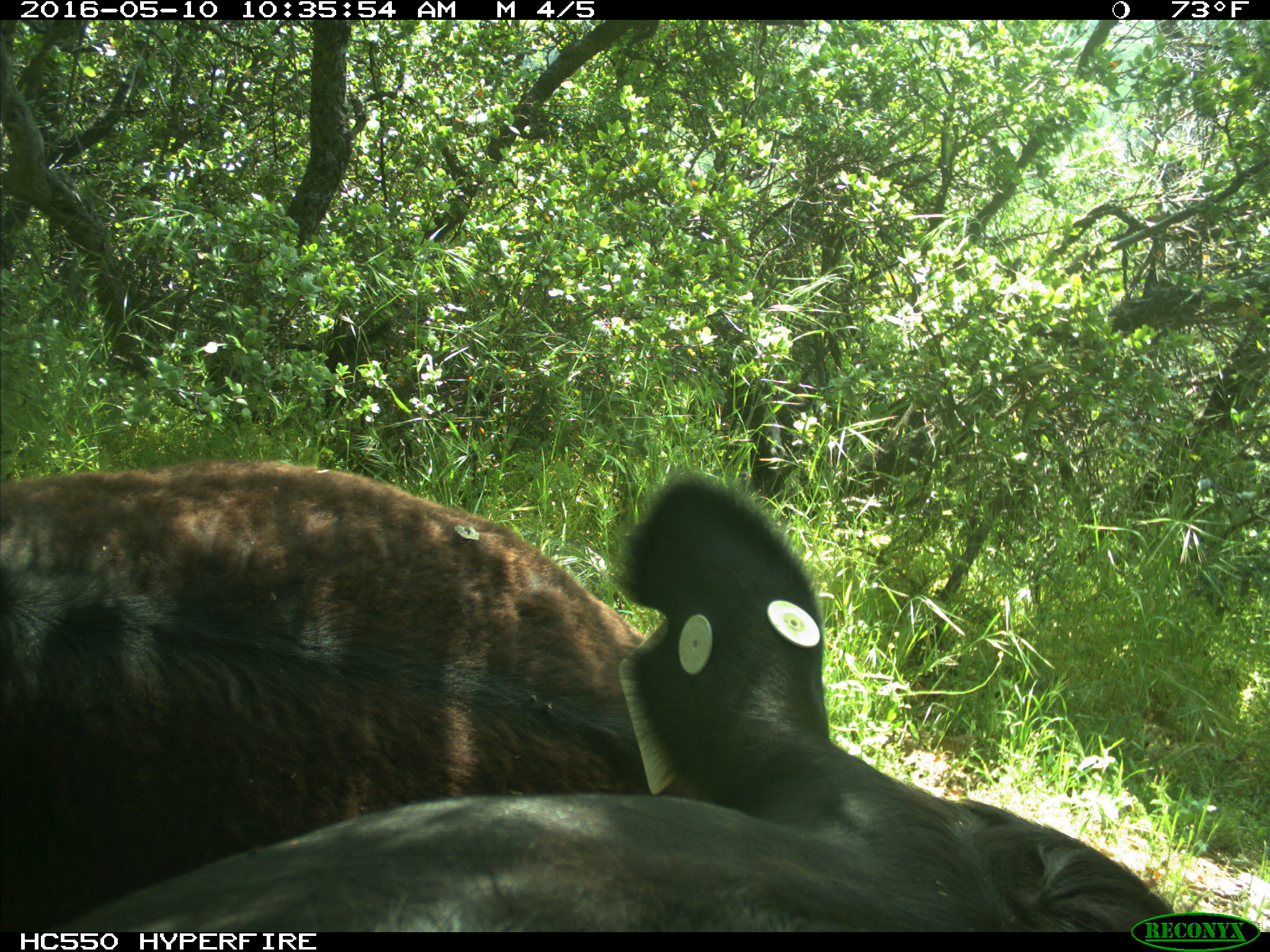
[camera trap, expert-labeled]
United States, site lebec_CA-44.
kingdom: Animalia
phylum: Chordata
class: Mammalia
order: Artiodactyla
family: Bovidae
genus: Bos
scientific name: Bos taurus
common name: domestic cow